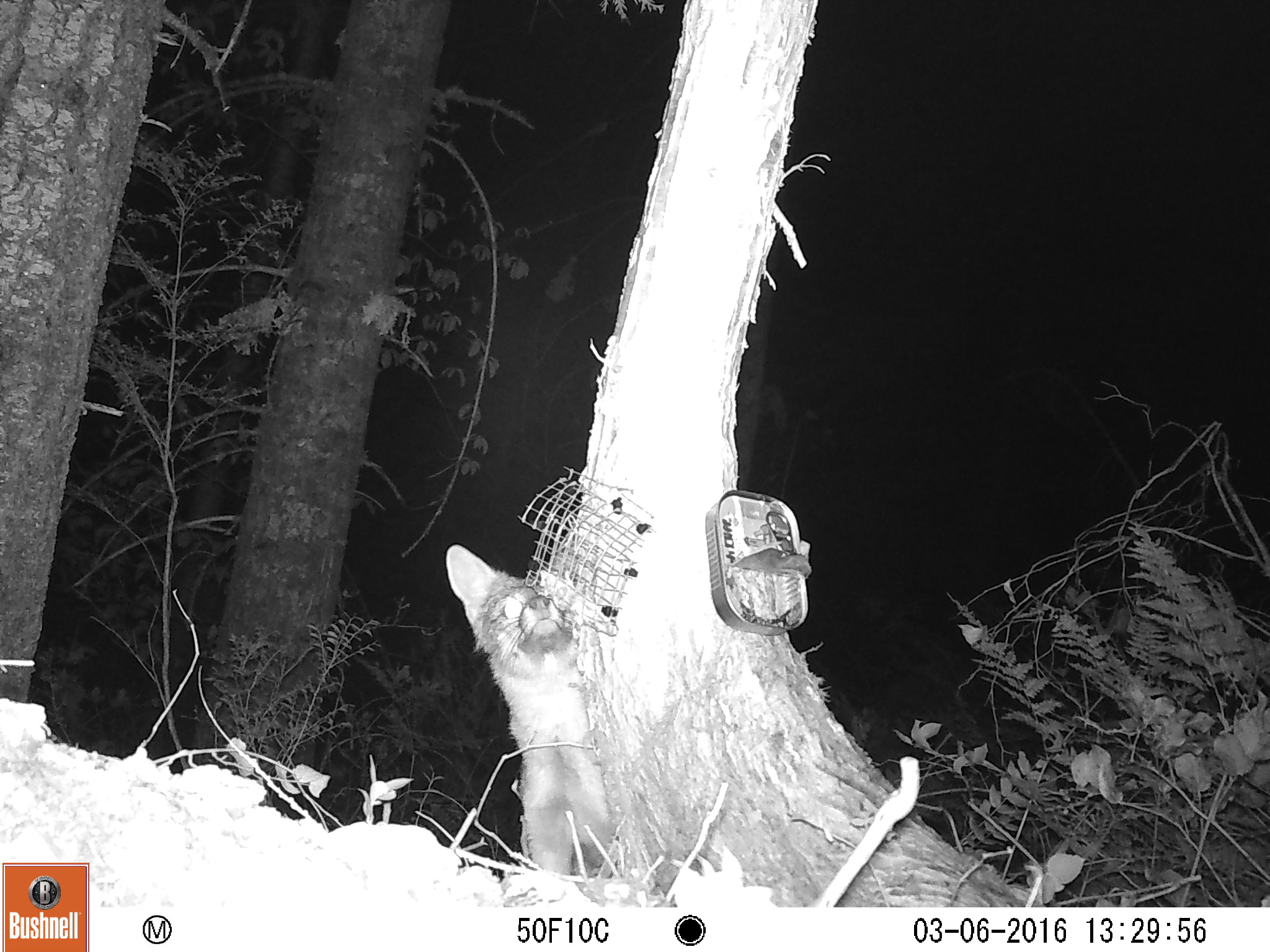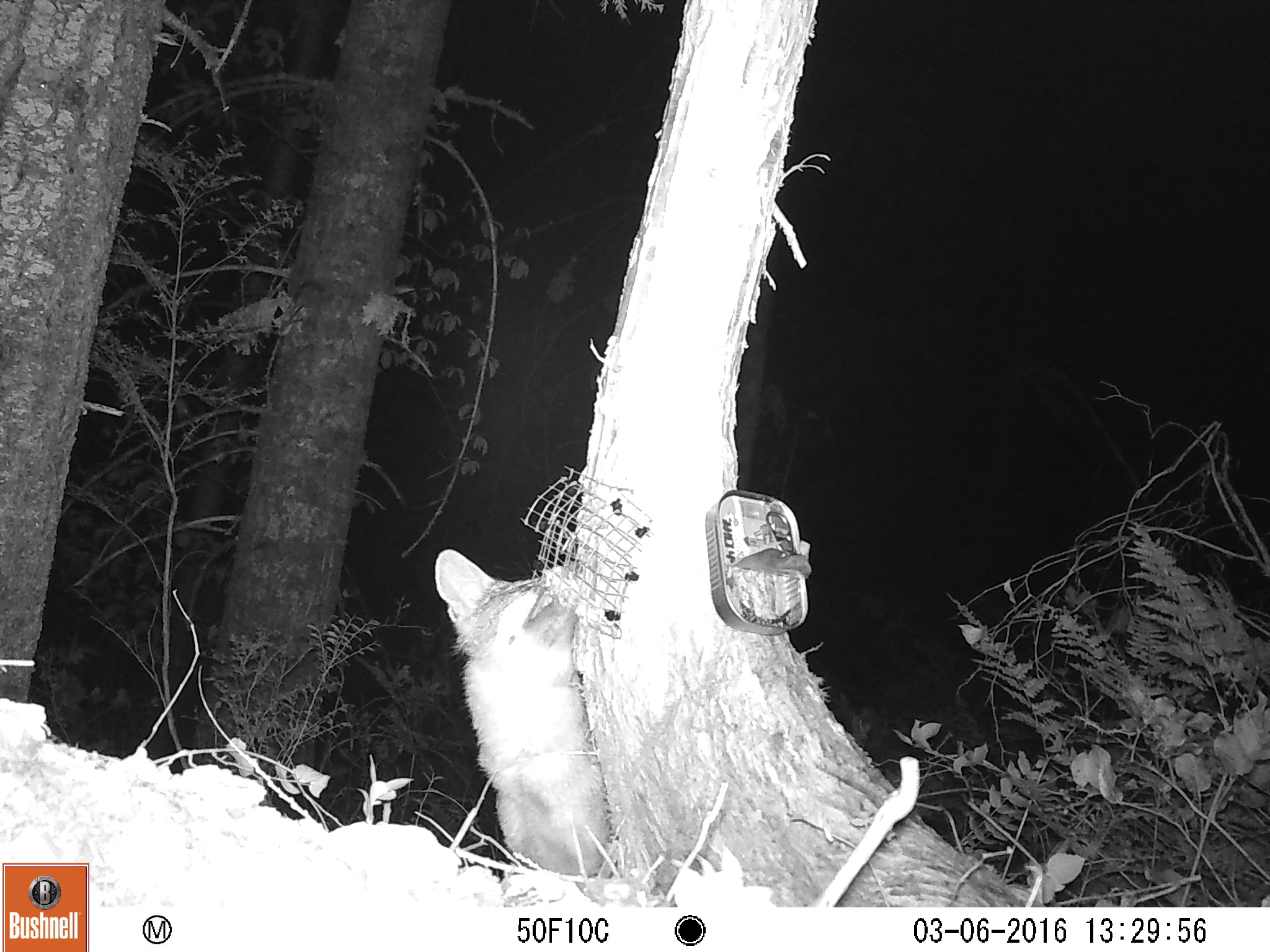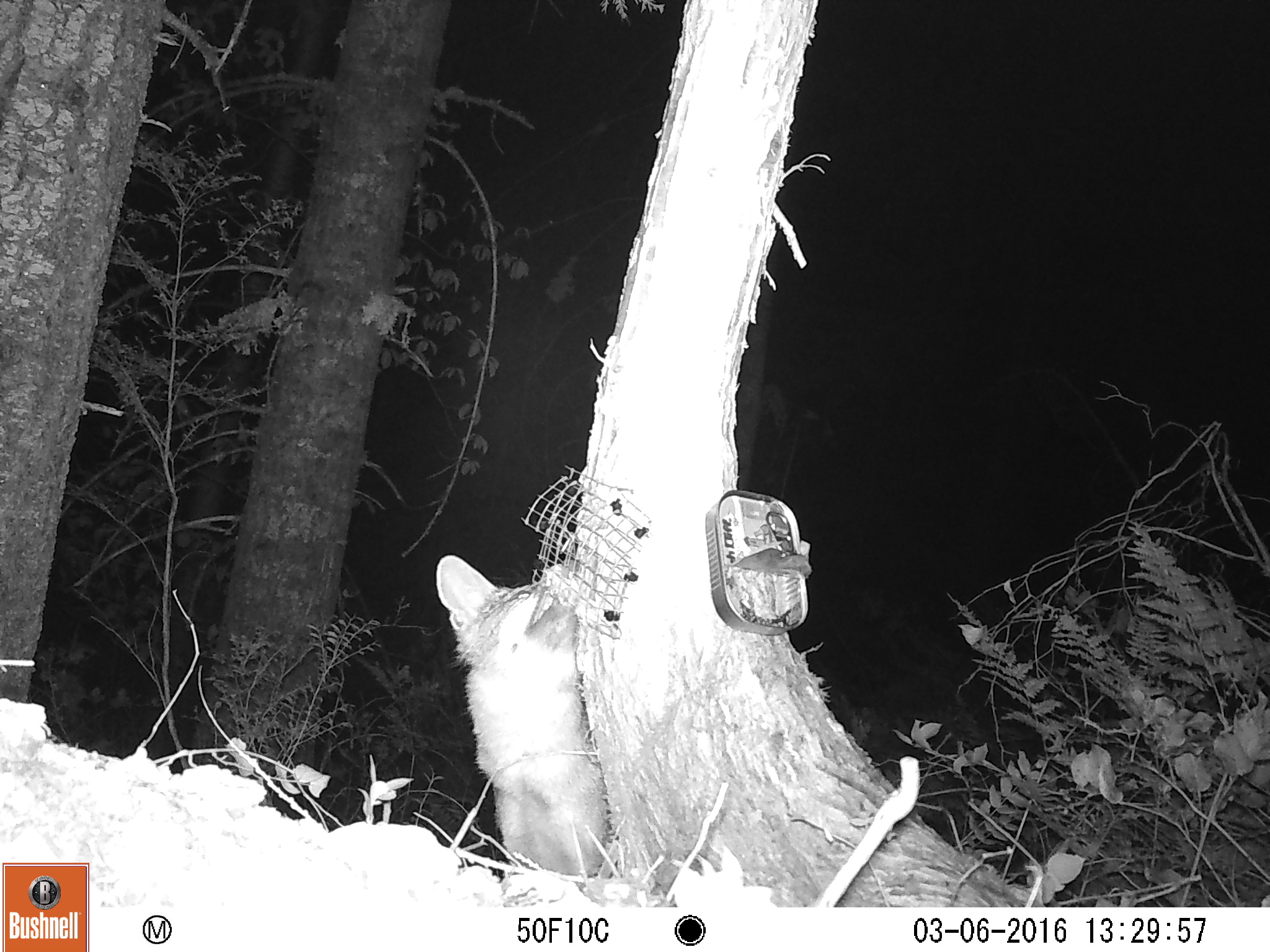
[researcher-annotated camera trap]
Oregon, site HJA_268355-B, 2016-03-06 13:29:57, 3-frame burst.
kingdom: Animalia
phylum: Chordata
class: Mammalia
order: Carnivora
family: Canidae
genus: Urocyon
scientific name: Urocyon cinereoargenteus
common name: gray fox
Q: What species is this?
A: Gray fox (Urocyon cinereoargenteus).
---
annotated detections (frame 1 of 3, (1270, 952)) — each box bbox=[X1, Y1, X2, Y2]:
gray fox: bbox=[431, 521, 648, 894]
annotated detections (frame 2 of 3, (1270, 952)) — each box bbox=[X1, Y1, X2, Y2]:
gray fox: bbox=[404, 517, 643, 902]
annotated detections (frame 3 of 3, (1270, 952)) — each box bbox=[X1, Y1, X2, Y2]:
gray fox: bbox=[412, 530, 645, 903]